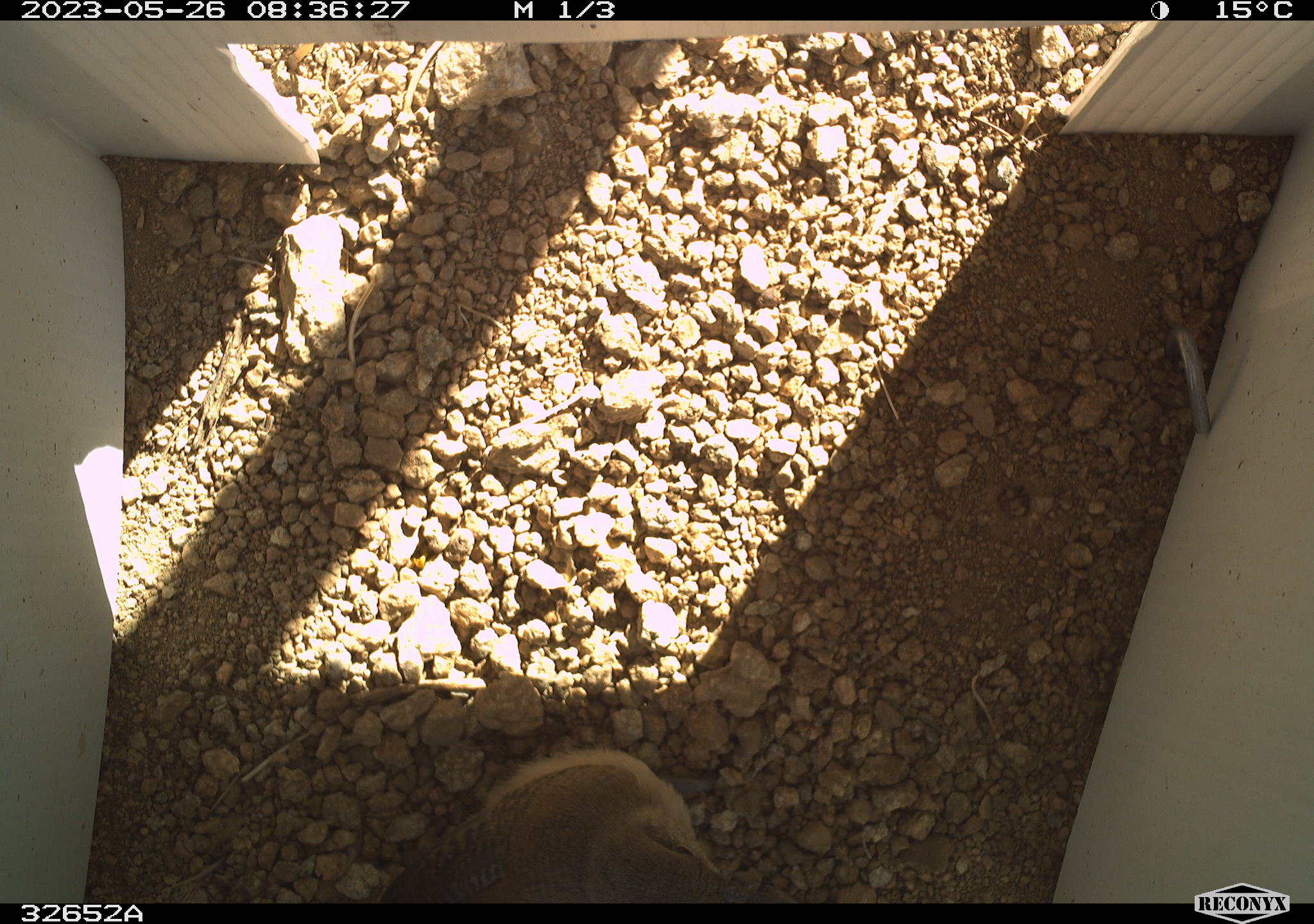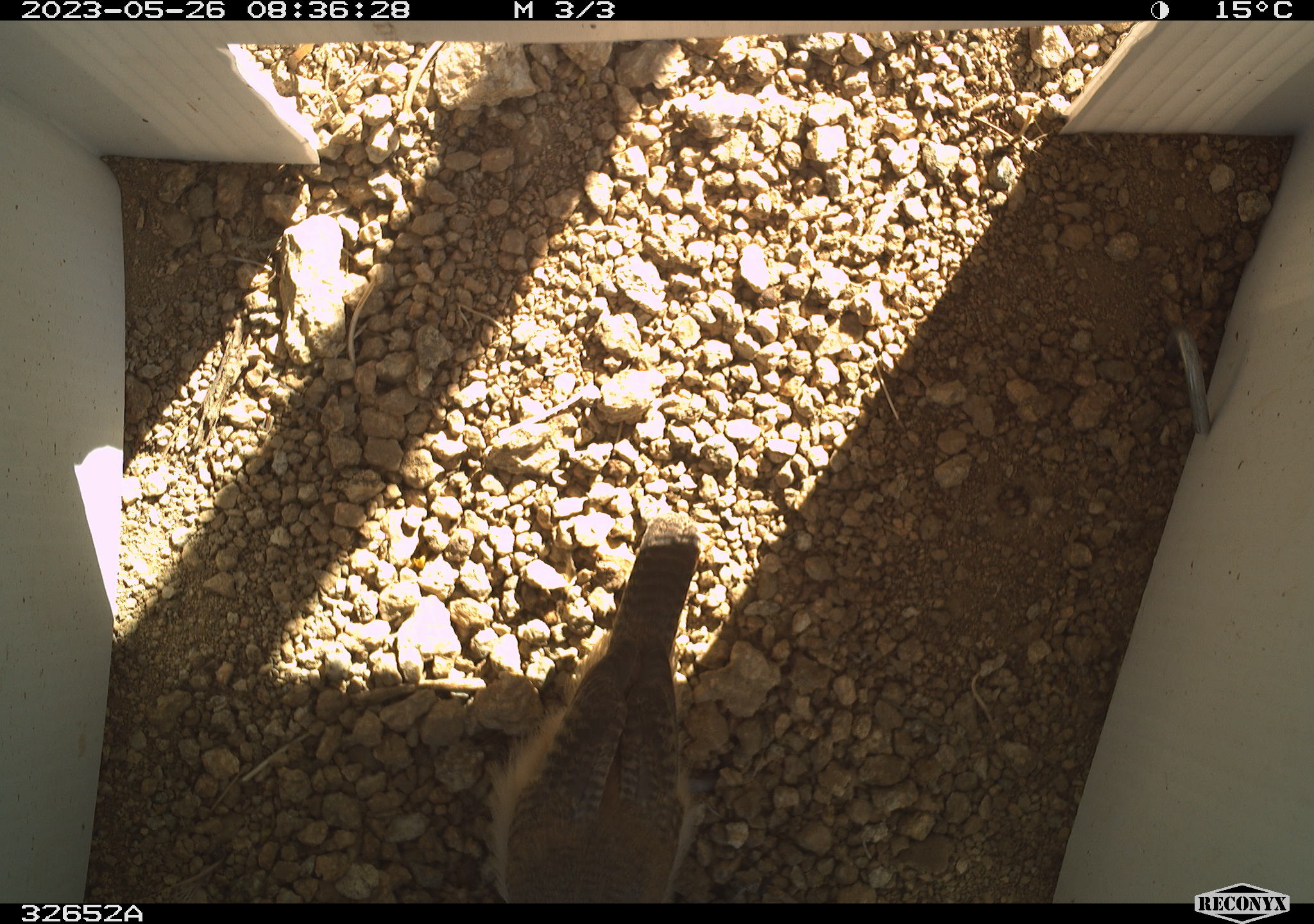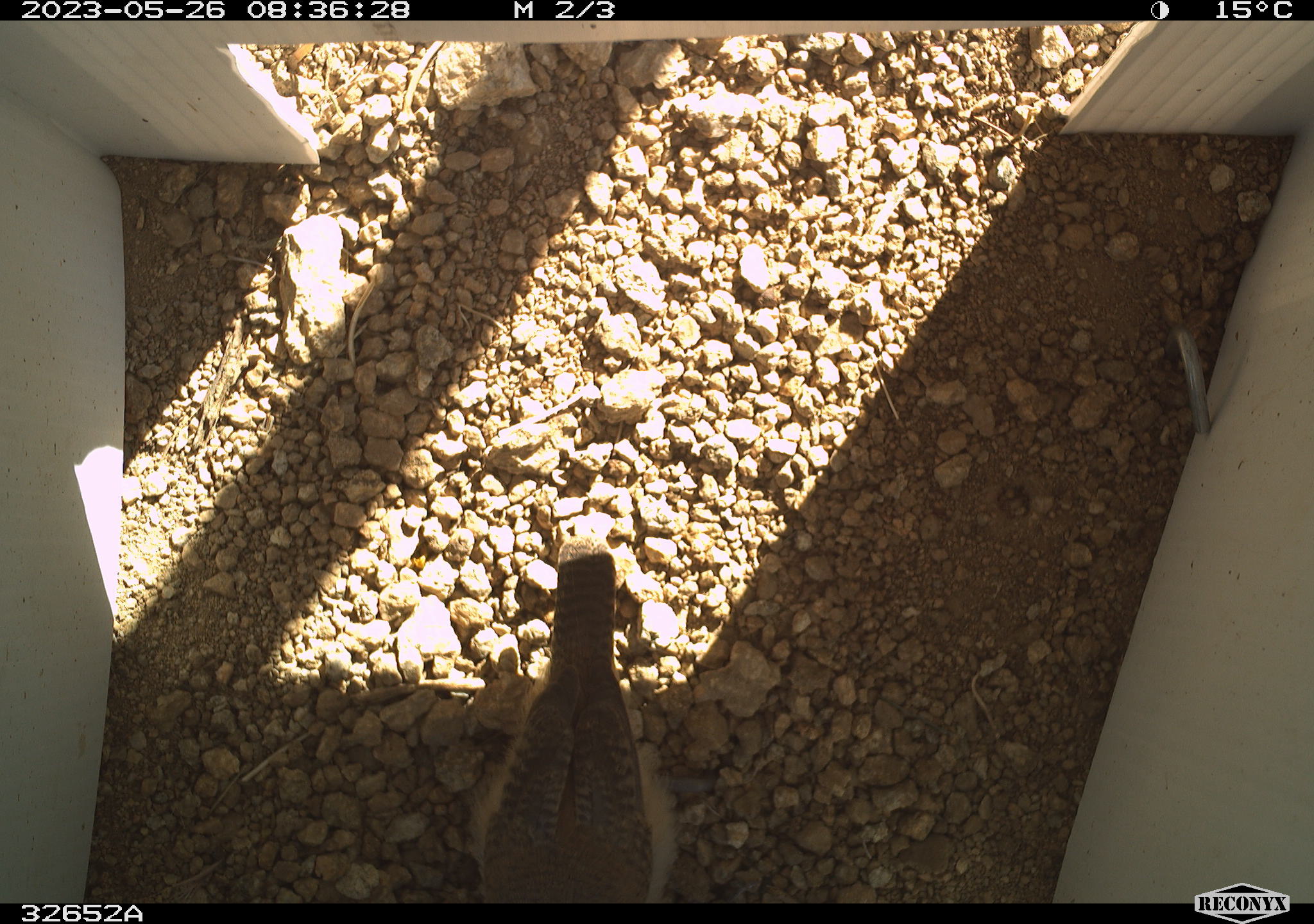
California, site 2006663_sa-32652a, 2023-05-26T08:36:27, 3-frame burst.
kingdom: Animalia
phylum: Chordata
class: Aves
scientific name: Aves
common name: bird